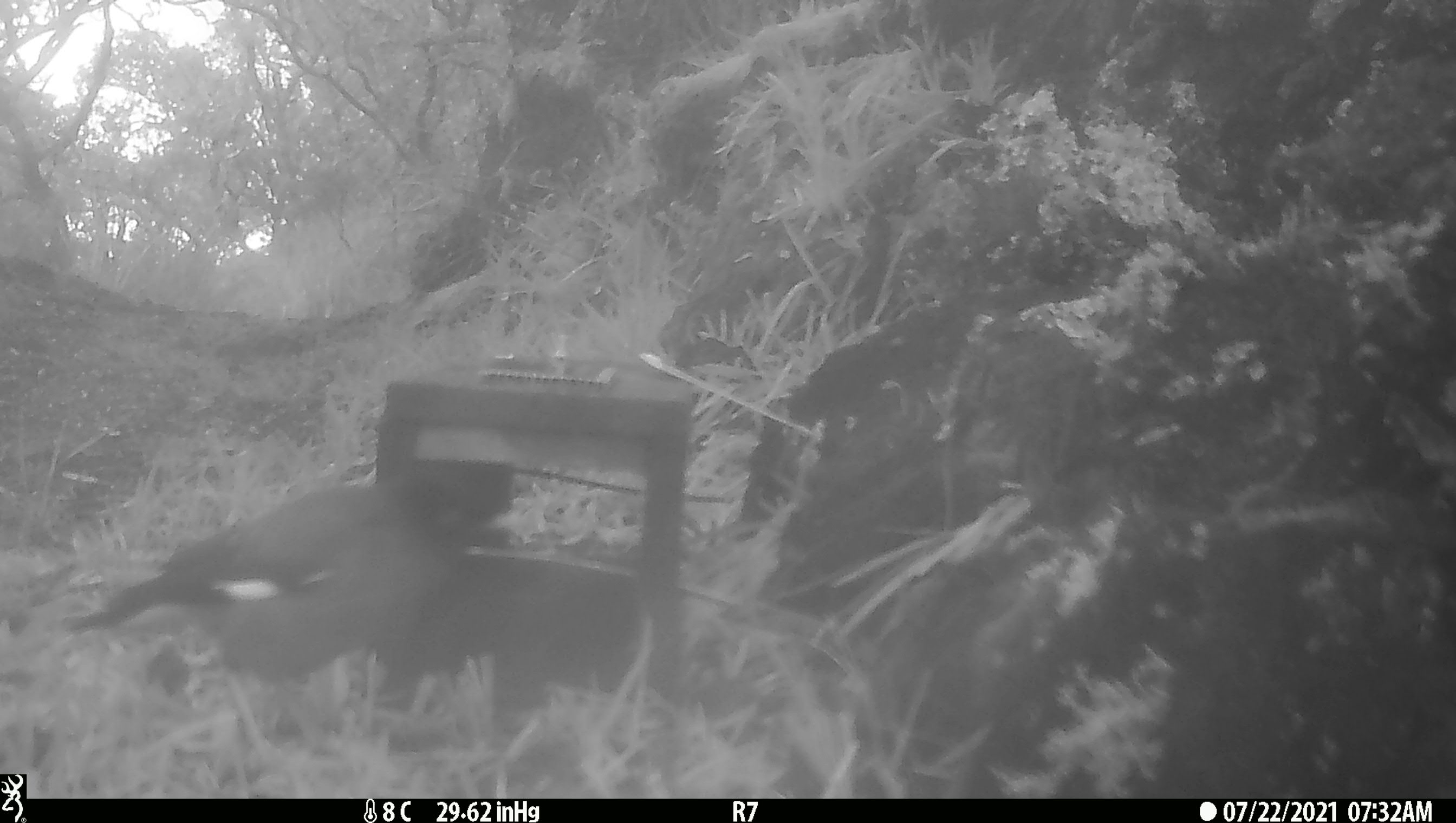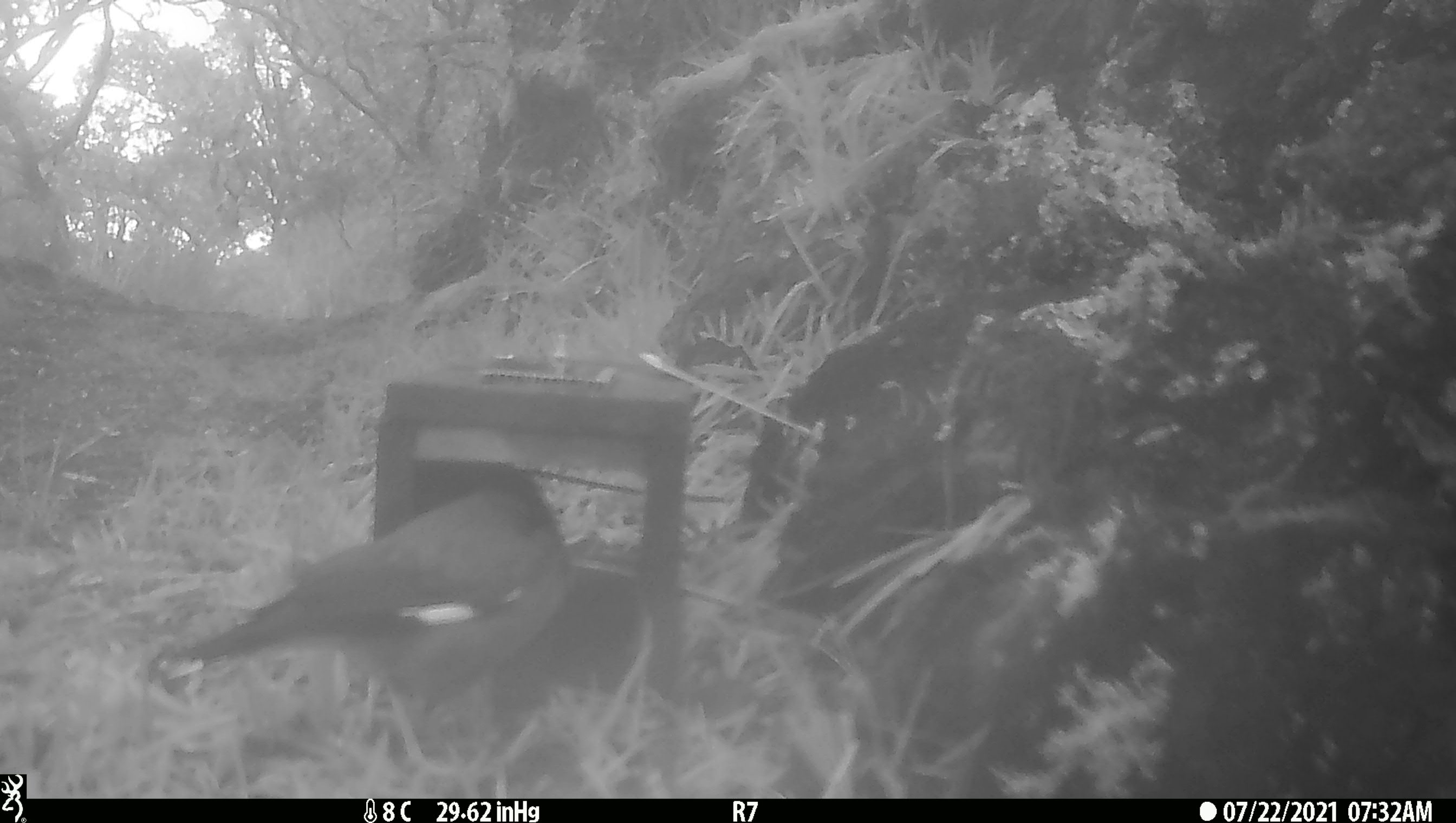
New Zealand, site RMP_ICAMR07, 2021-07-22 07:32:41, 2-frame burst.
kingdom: Animalia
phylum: Chordata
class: Aves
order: Passeriformes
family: Sturnidae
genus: Acridotheres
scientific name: Acridotheres tristis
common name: common myna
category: myna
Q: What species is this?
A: Myna (common myna) (Acridotheres tristis).